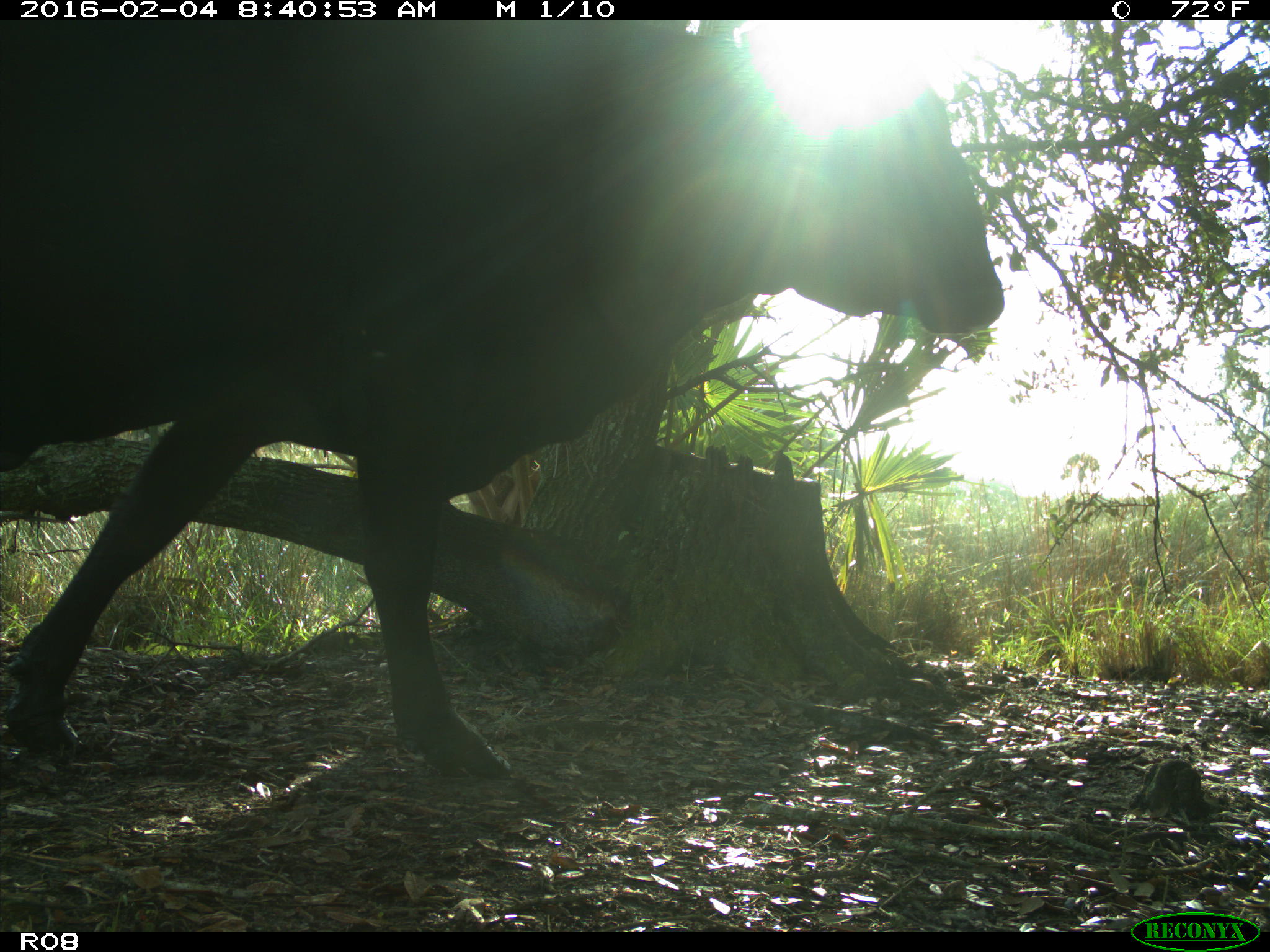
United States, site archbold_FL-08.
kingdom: Animalia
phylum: Chordata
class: Mammalia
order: Artiodactyla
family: Bovidae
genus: Bos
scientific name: Bos taurus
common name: domestic cow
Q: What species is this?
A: Bos taurus (domestic cow).